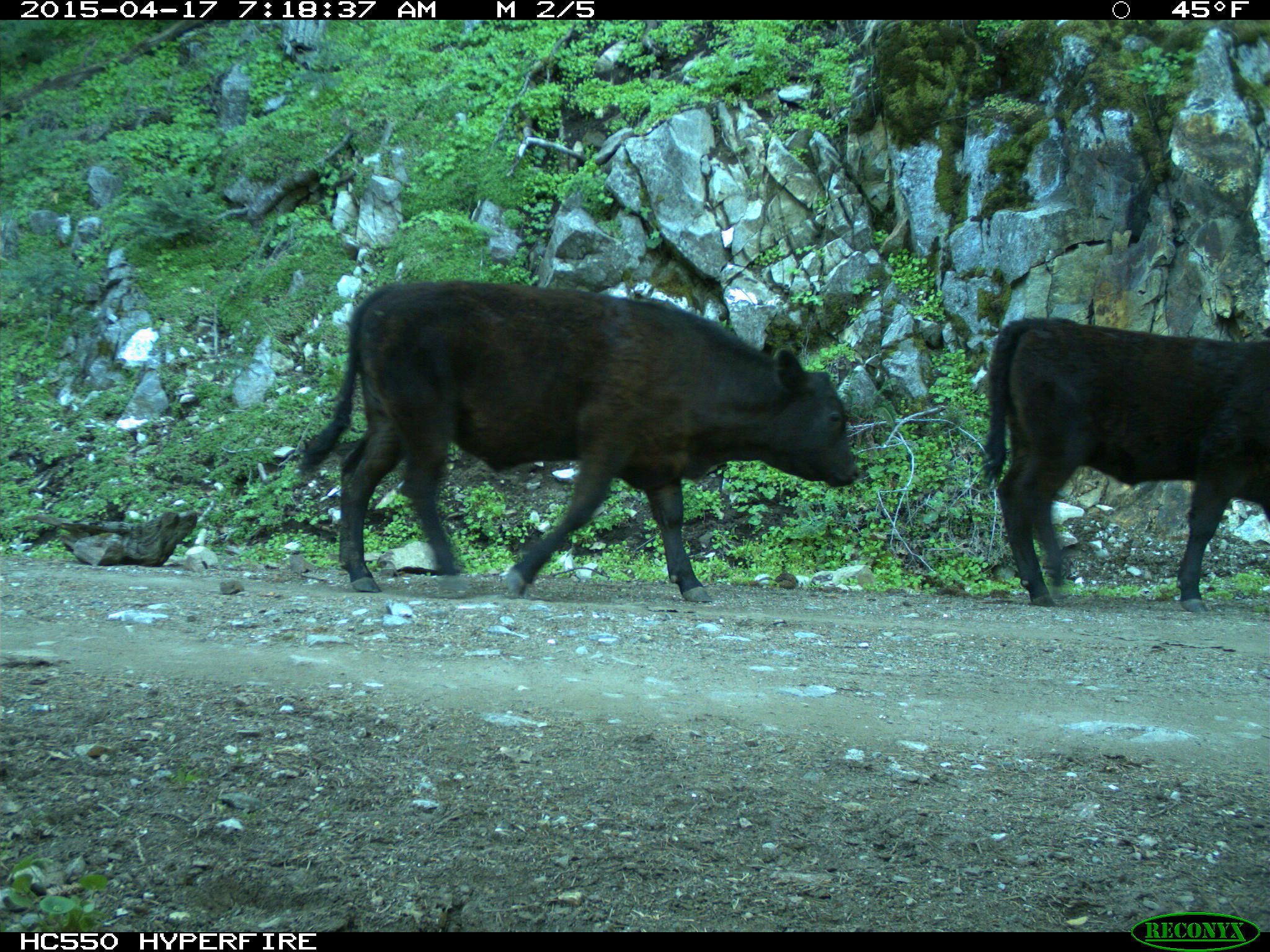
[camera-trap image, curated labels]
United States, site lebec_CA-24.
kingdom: Animalia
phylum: Chordata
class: Mammalia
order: Artiodactyla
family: Bovidae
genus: Bos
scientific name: Bos taurus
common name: domestic cow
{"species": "Bos taurus (domestic cow)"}